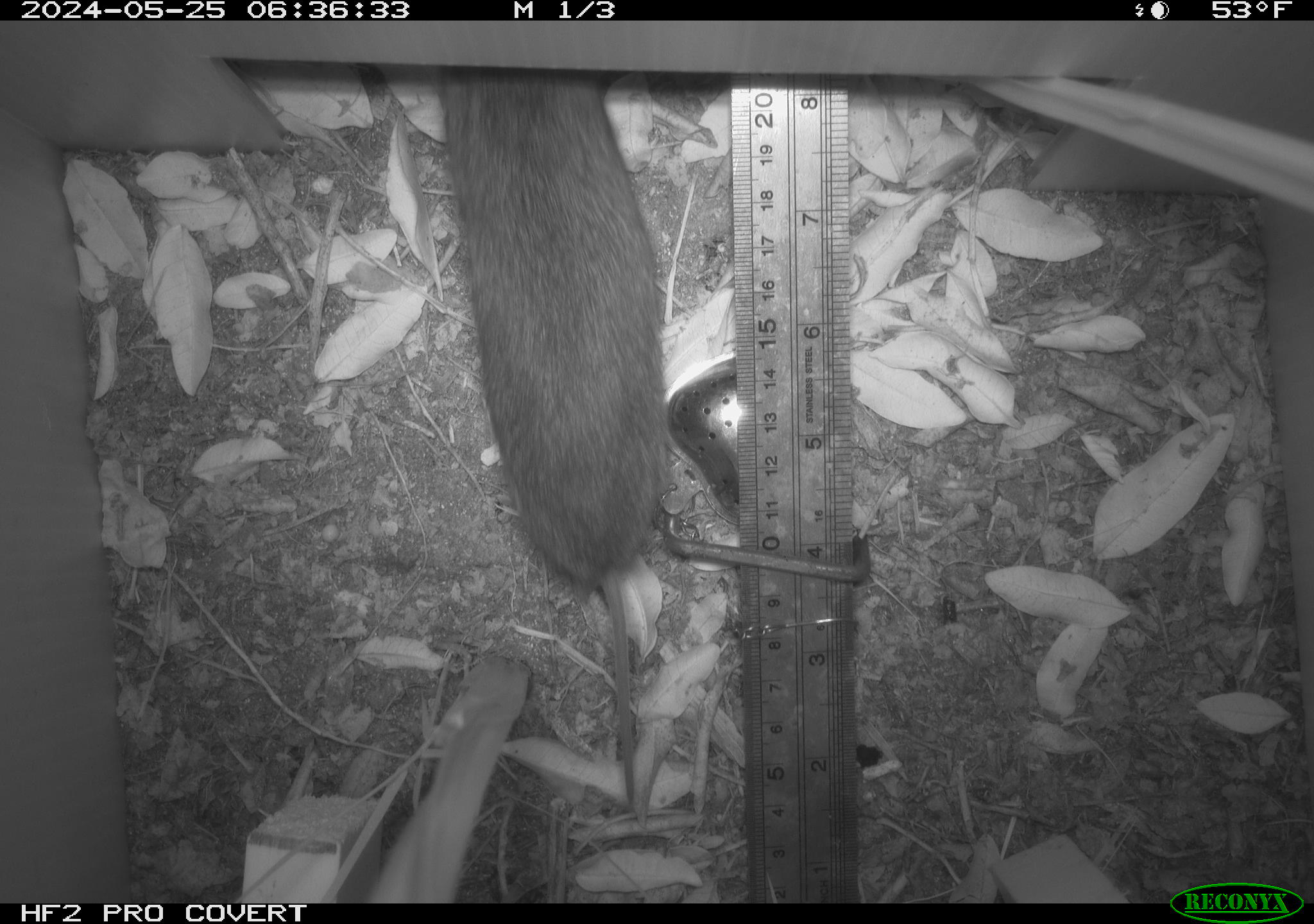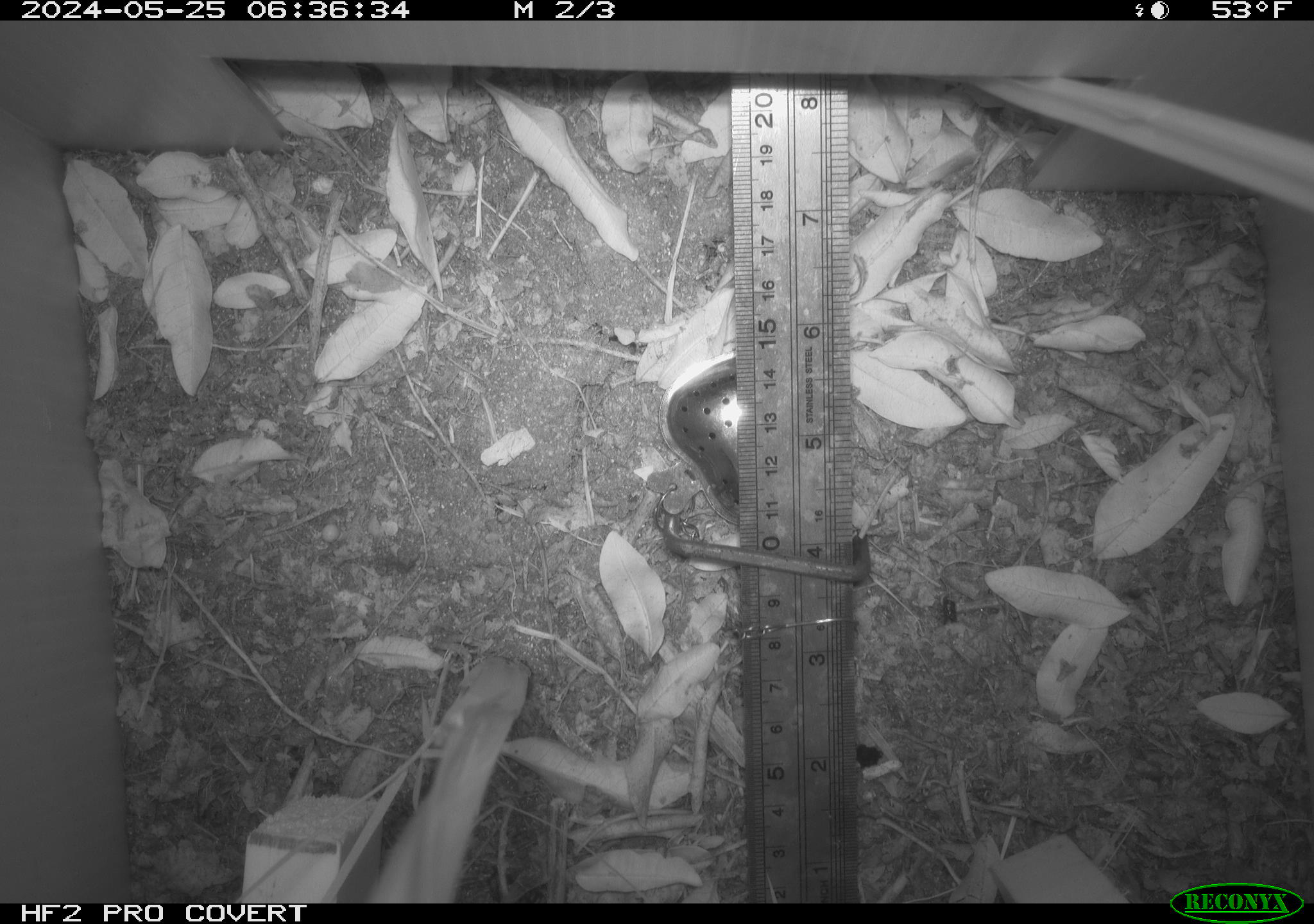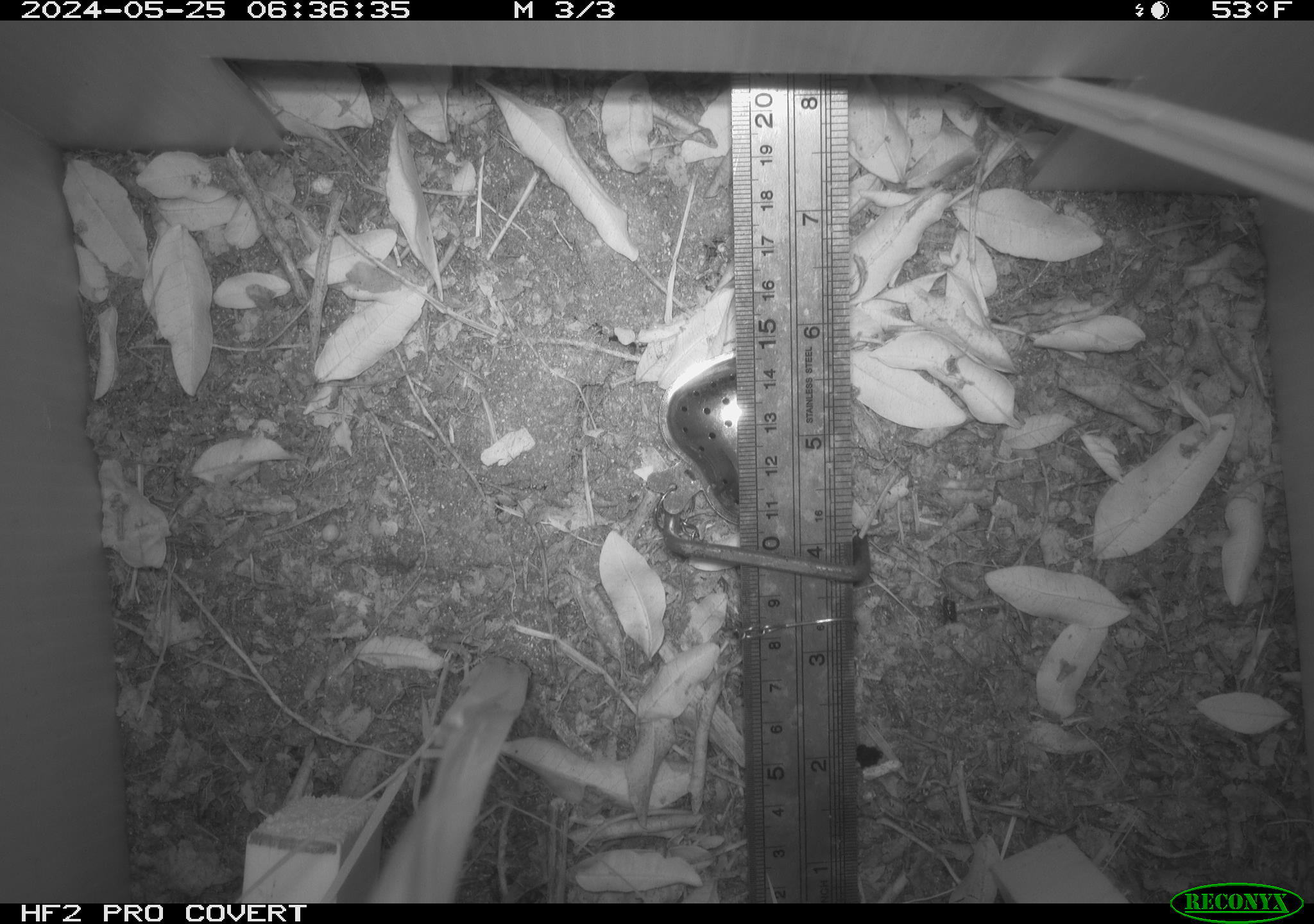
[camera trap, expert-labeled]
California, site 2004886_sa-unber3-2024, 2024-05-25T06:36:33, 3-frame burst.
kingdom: Animalia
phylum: Chordata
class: Mammalia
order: Rodentia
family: Cricetidae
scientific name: Arvicolinae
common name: voles, lemmings, and muskrats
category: arvicolinae subfamily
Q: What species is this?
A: Arvicolinae subfamily (voles, lemmings, and muskrats) (Arvicolinae).